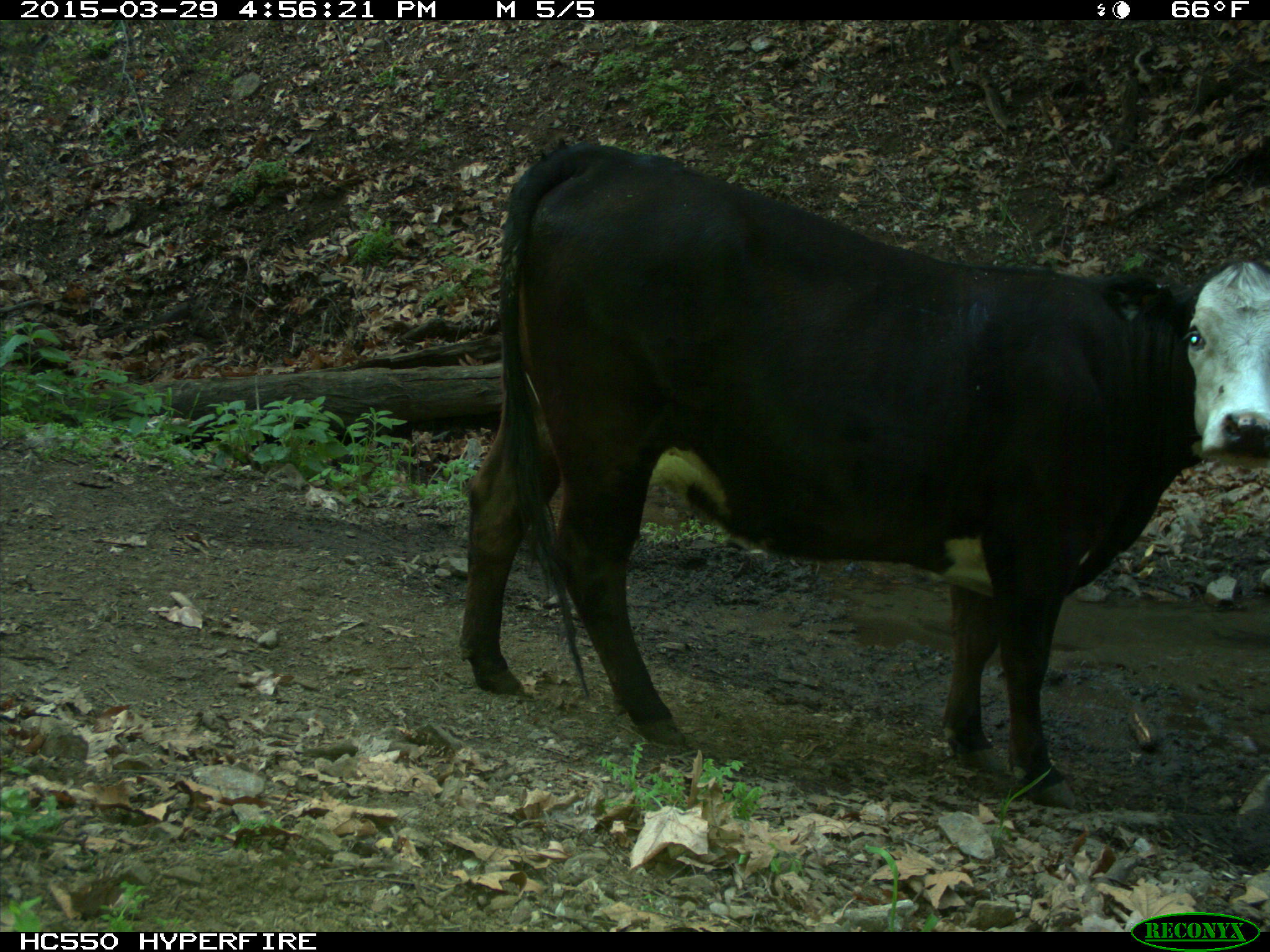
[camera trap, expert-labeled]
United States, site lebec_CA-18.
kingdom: Animalia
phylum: Chordata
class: Mammalia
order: Artiodactyla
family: Bovidae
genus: Bos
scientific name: Bos taurus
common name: domestic cow